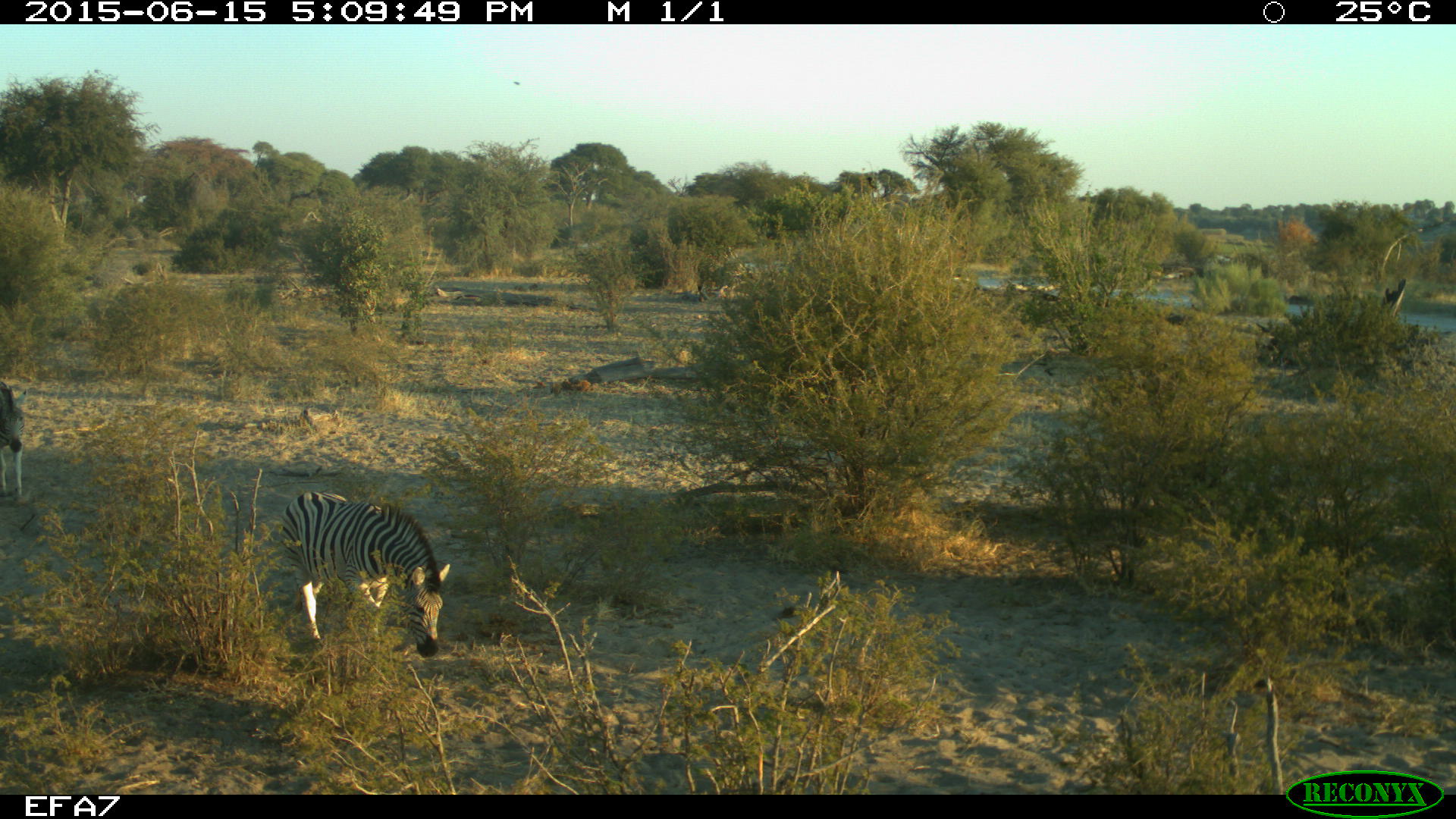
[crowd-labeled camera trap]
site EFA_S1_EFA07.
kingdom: Animalia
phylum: Chordata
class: Mammalia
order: Perissodactyla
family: Equidae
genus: Equus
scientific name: Equus quagga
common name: plains zebra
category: zebraplains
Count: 1.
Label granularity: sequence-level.